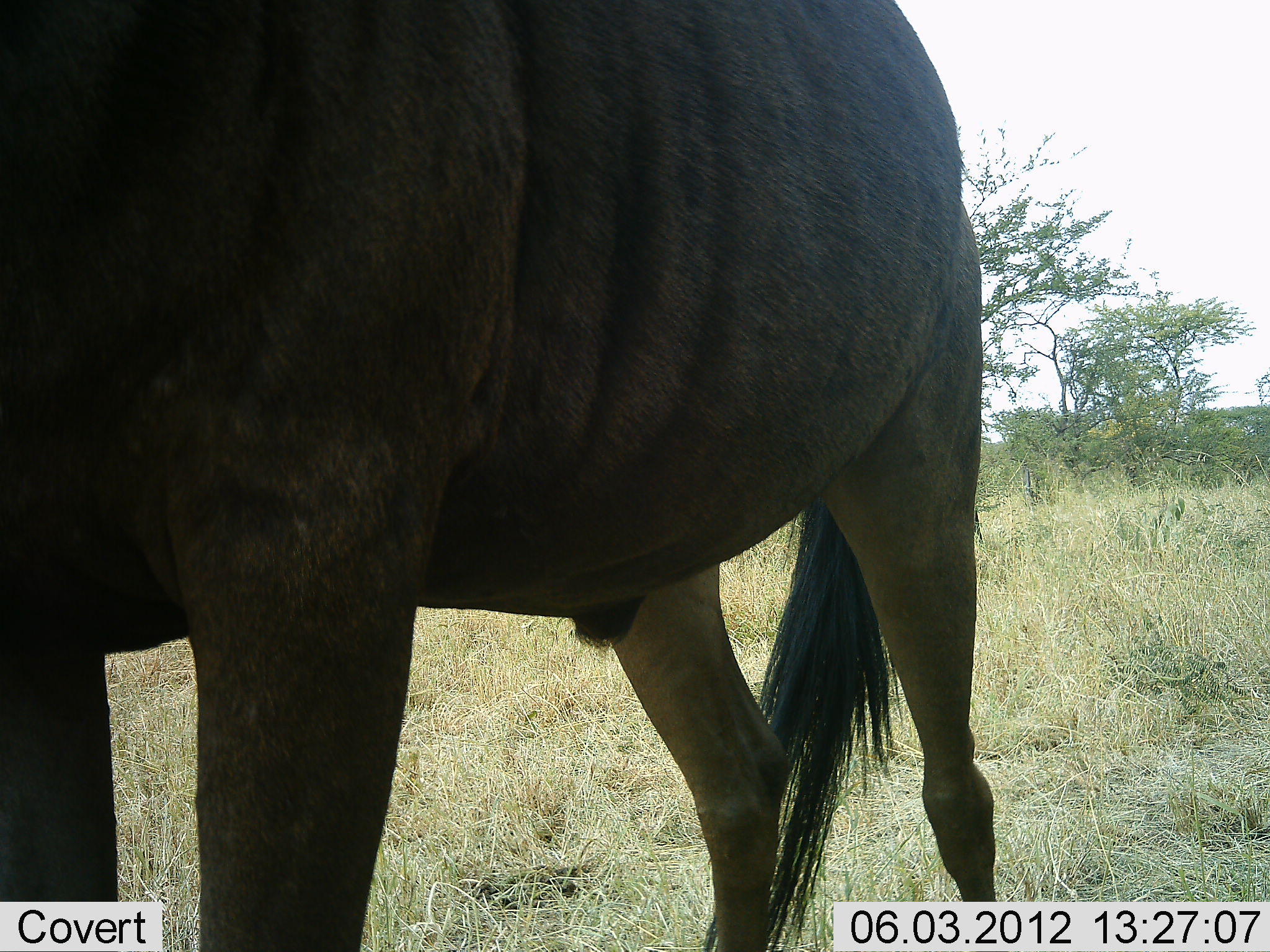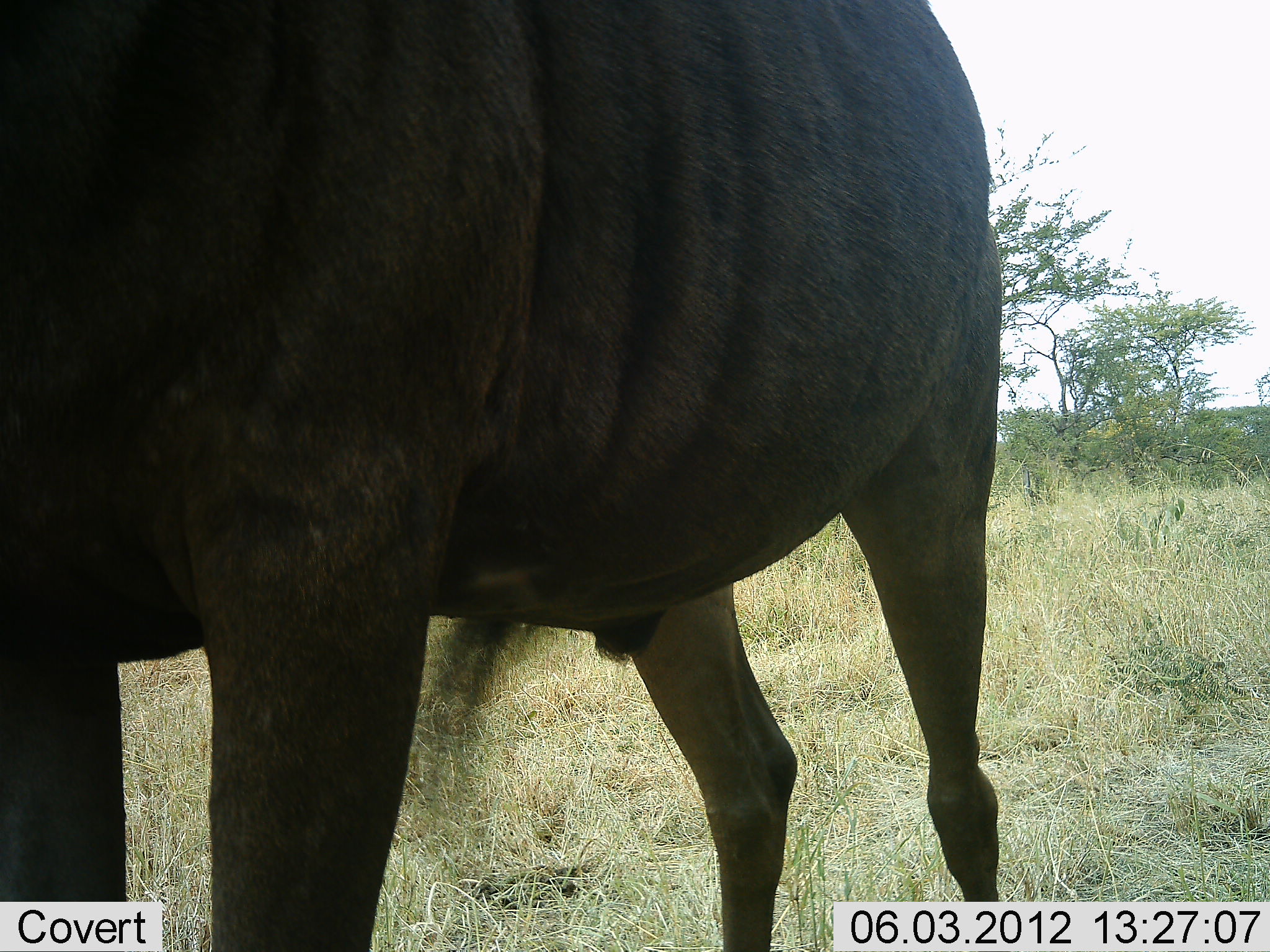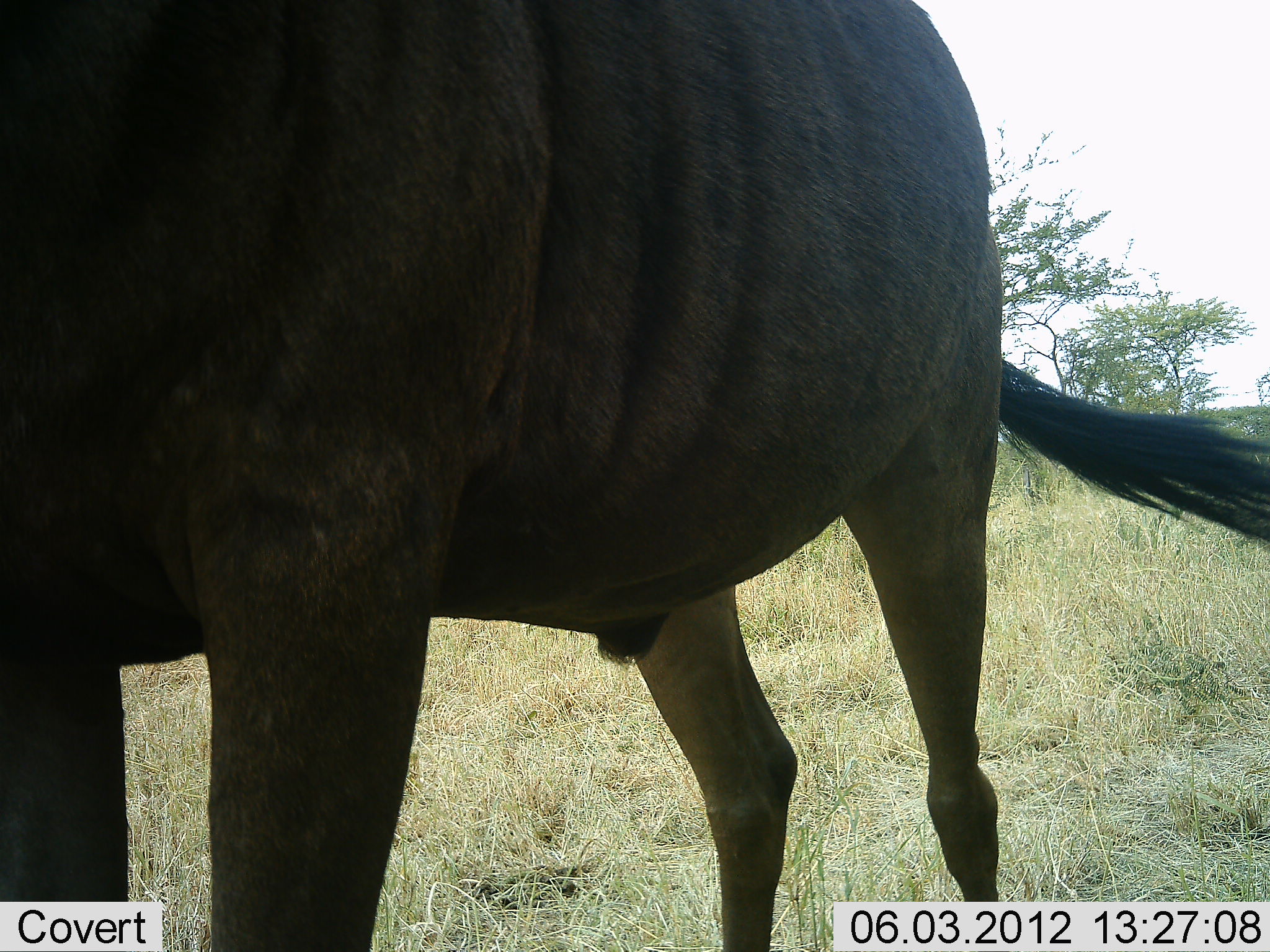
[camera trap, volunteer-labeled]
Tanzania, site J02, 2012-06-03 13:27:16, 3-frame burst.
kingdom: Animalia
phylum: Chordata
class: Mammalia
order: Artiodactyla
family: Bovidae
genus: Connochaetes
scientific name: Connochaetes taurinus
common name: blue wildebeest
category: wildebeest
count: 1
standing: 100%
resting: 0%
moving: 0%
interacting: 0%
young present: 0%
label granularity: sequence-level